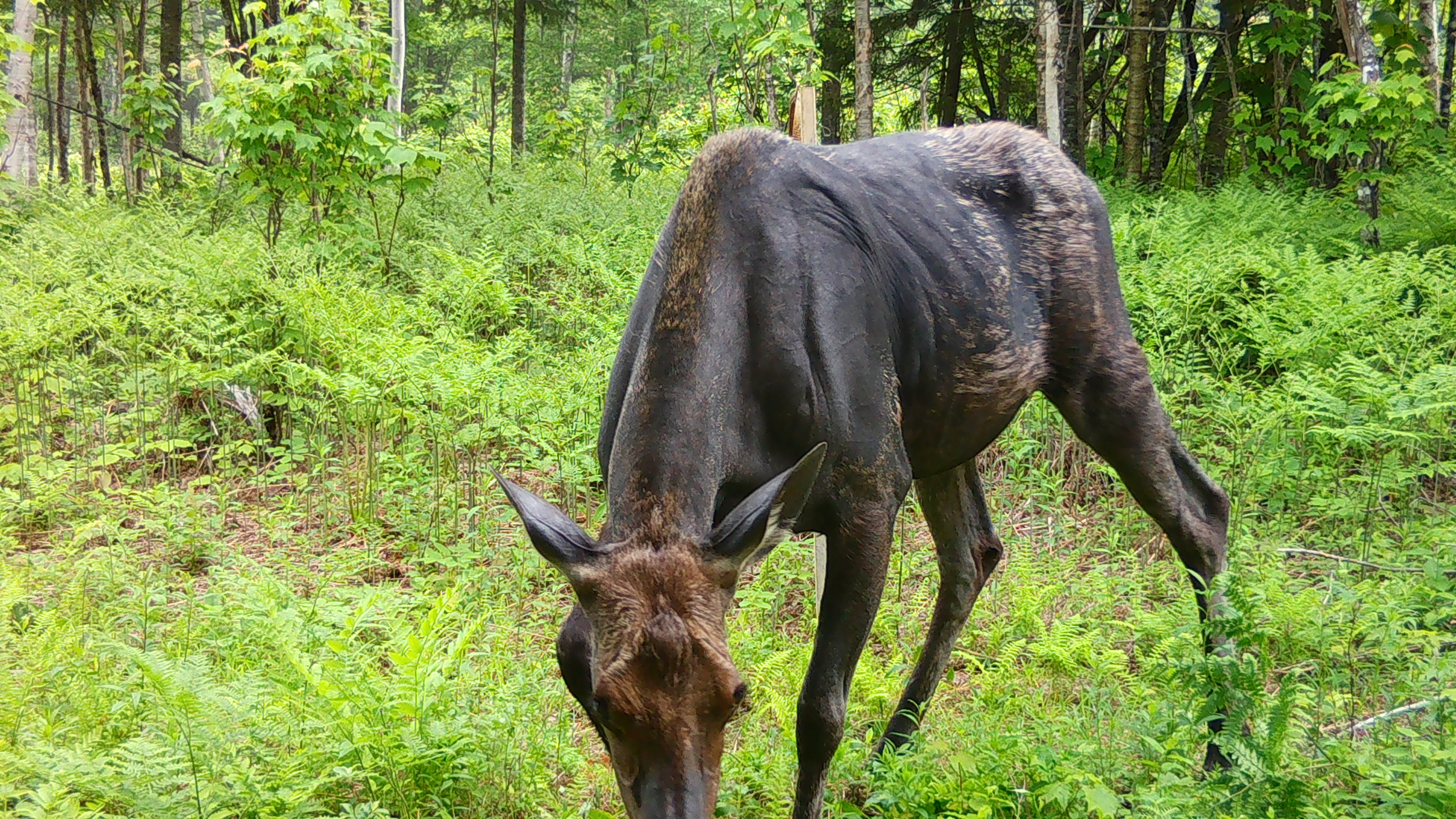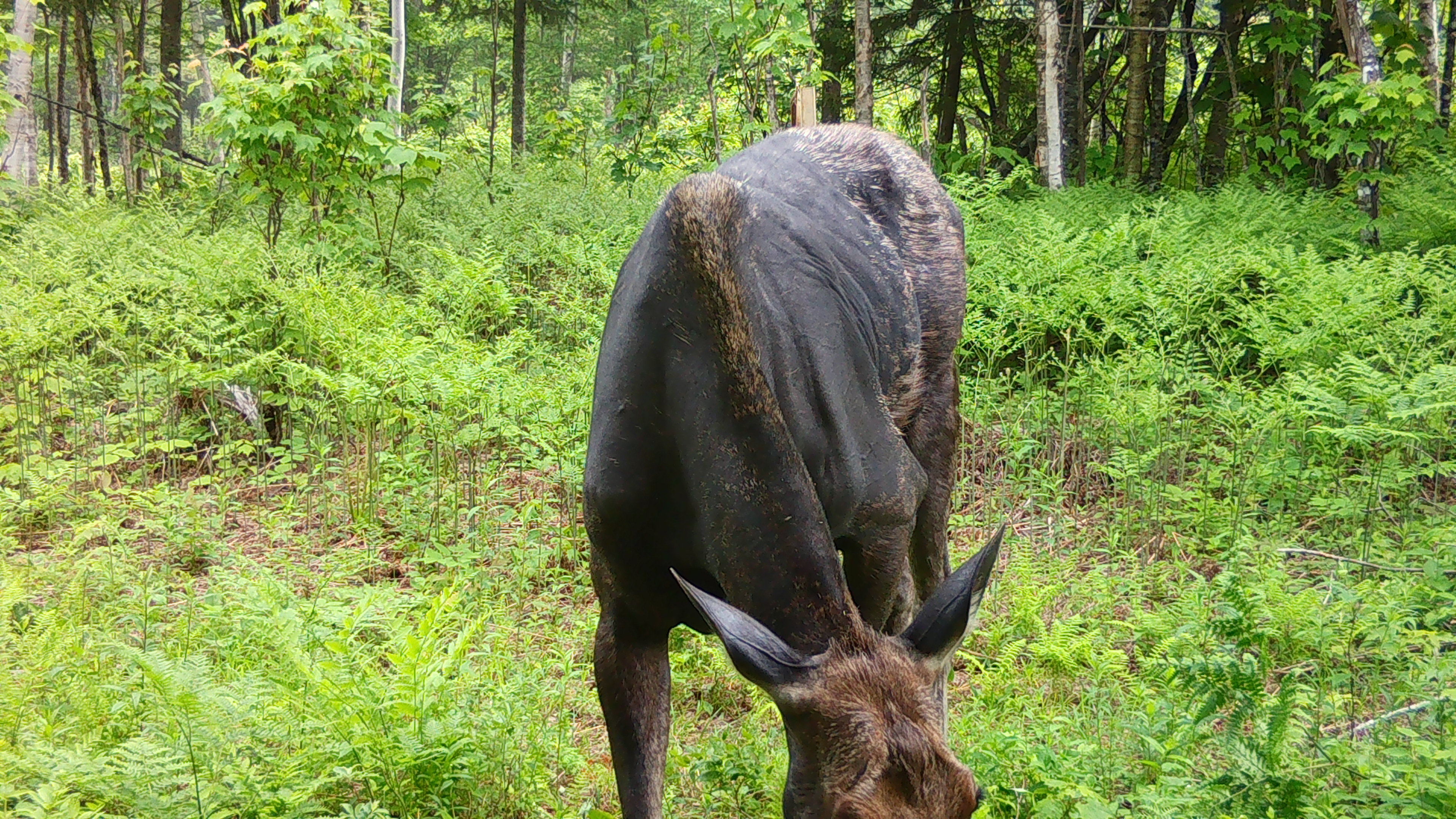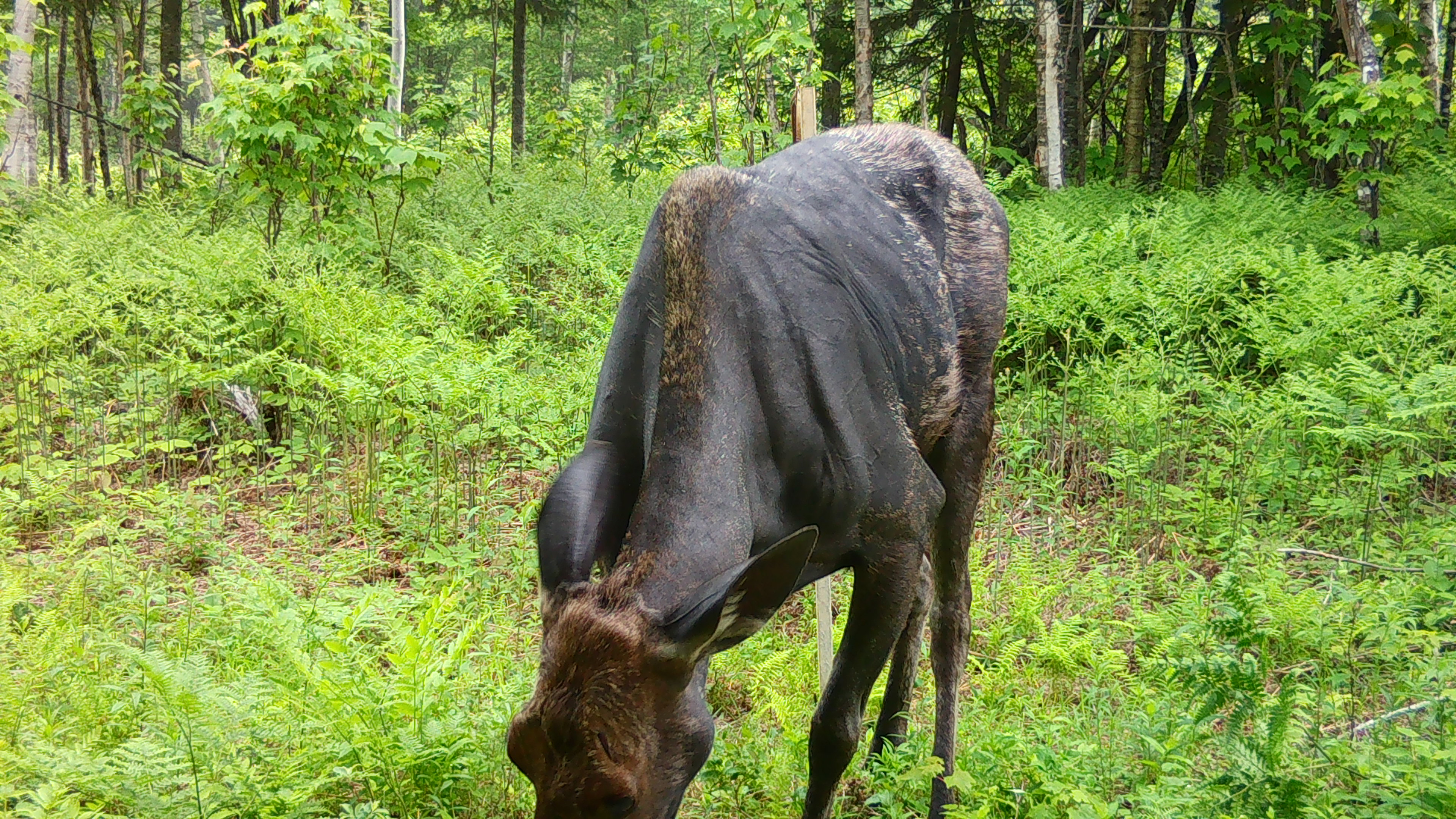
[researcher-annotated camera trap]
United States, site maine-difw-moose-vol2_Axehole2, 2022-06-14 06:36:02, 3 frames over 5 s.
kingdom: Animalia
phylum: Chordata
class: Mammalia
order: Artiodactyla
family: Cervidae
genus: Alces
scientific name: Alces alces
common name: moose